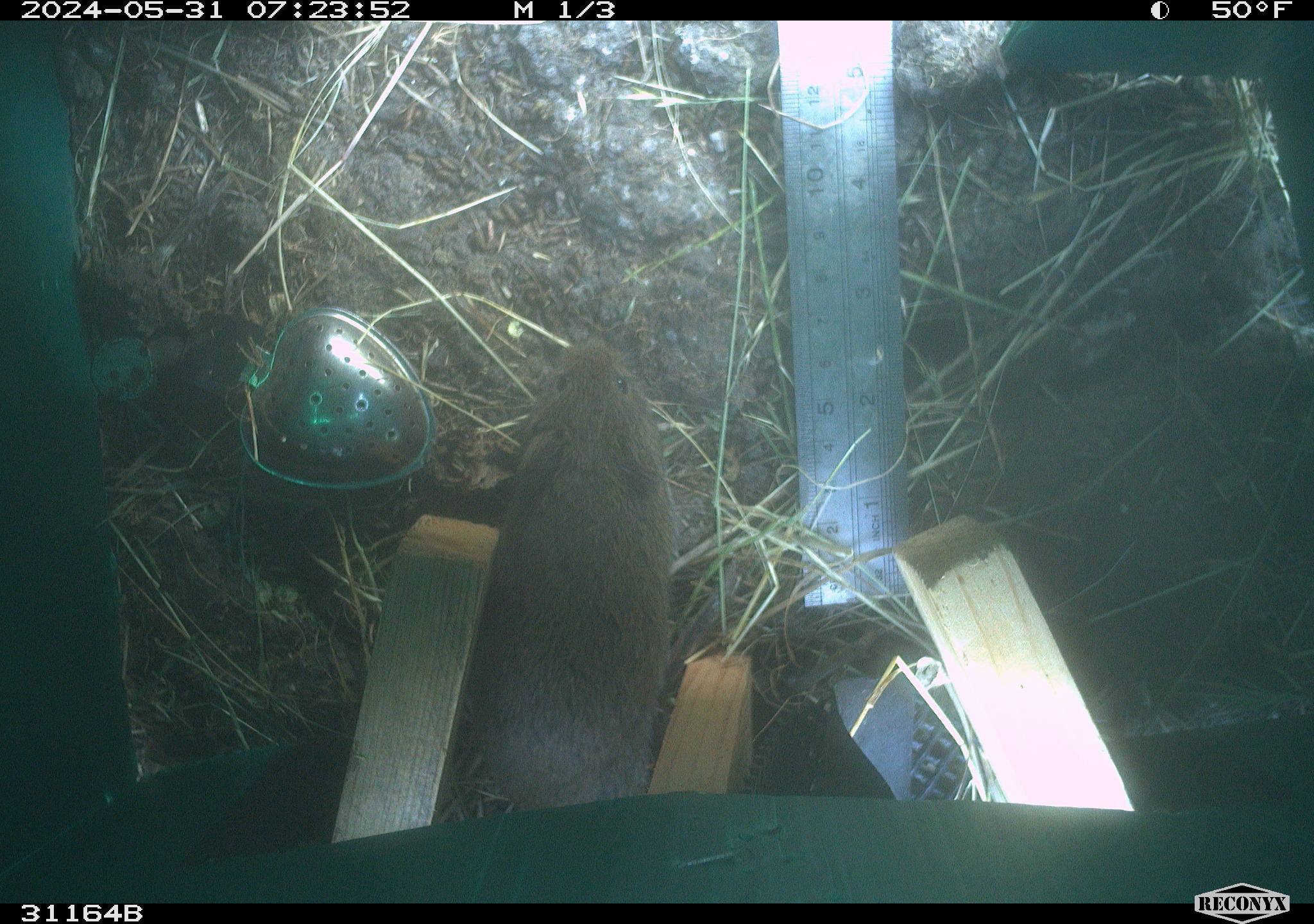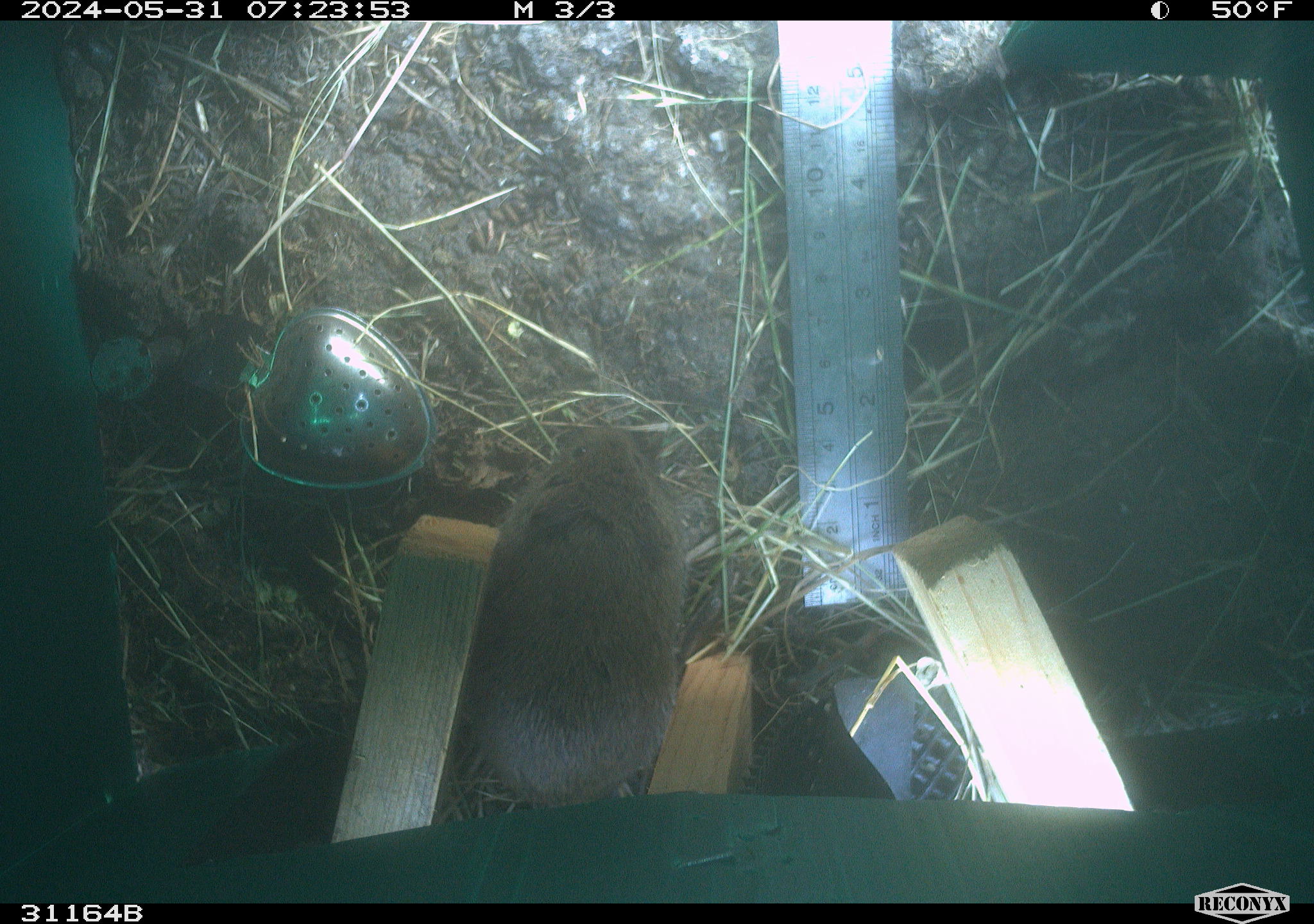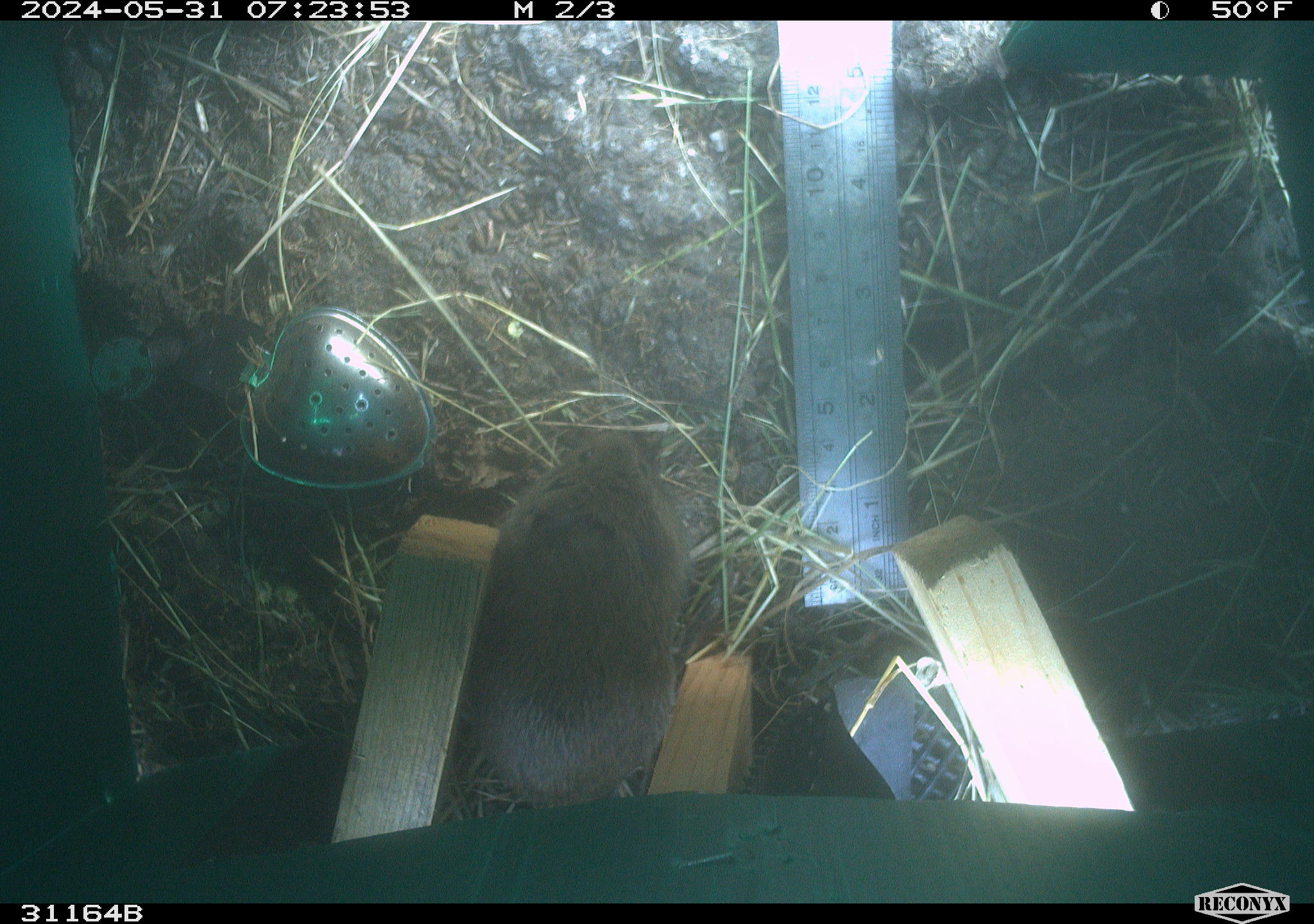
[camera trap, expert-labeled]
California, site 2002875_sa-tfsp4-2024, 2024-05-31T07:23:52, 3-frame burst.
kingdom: Animalia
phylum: Chordata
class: Mammalia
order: Rodentia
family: Cricetidae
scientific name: Arvicolinae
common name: voles, lemmings, and muskrats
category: arvicolinae subfamily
Arvicolinae subfamily (voles, lemmings, and muskrats) (Arvicolinae).